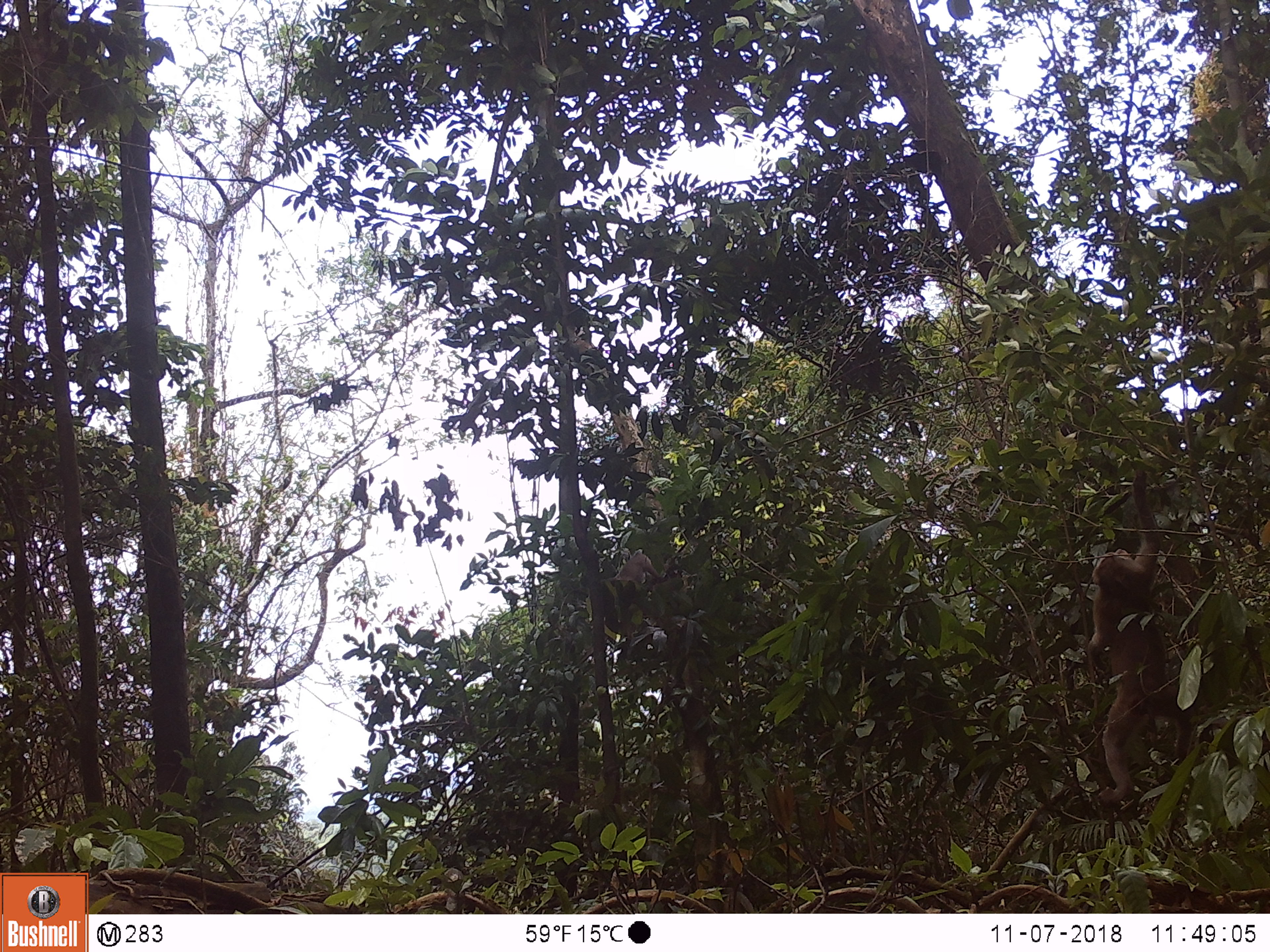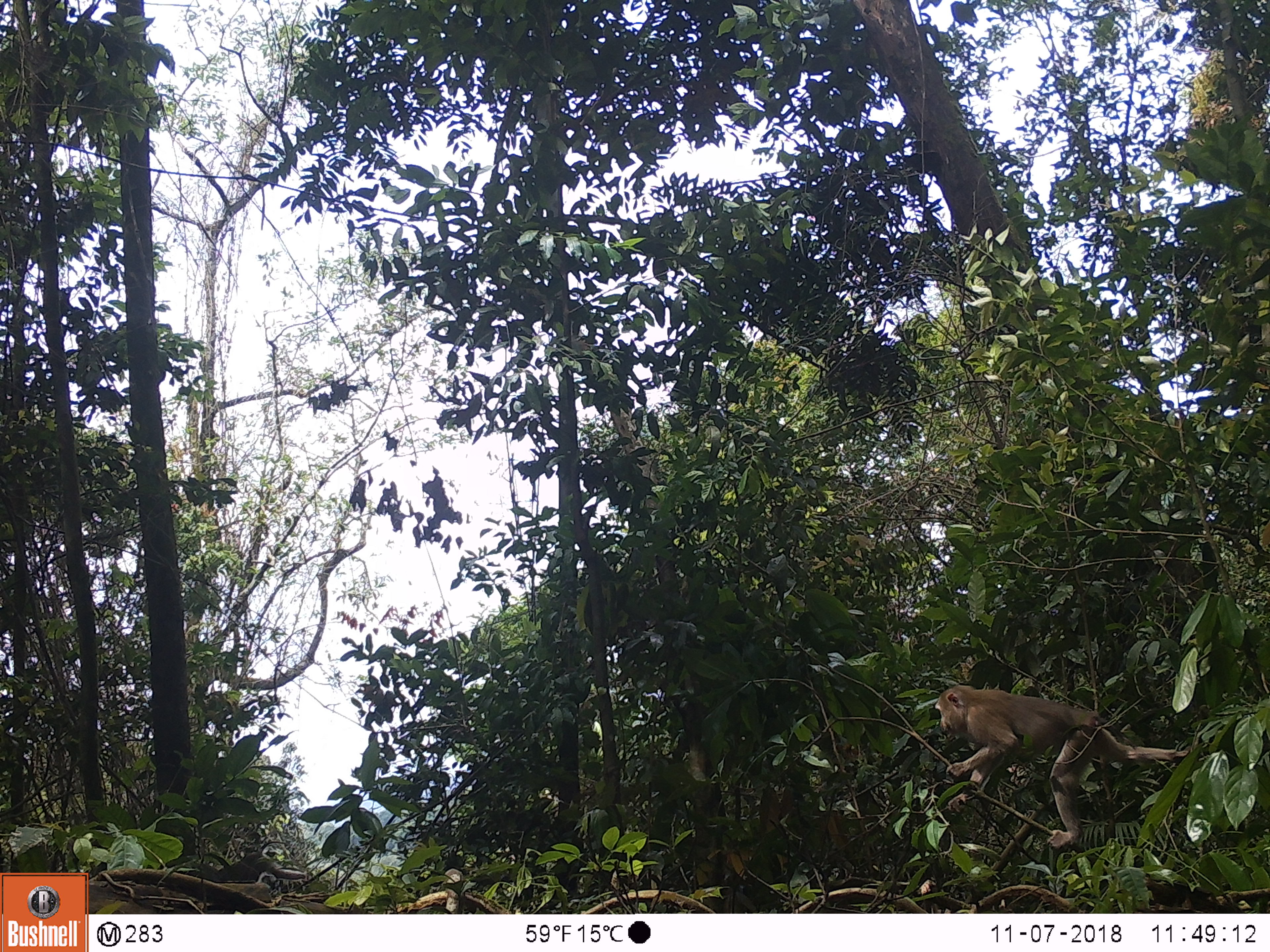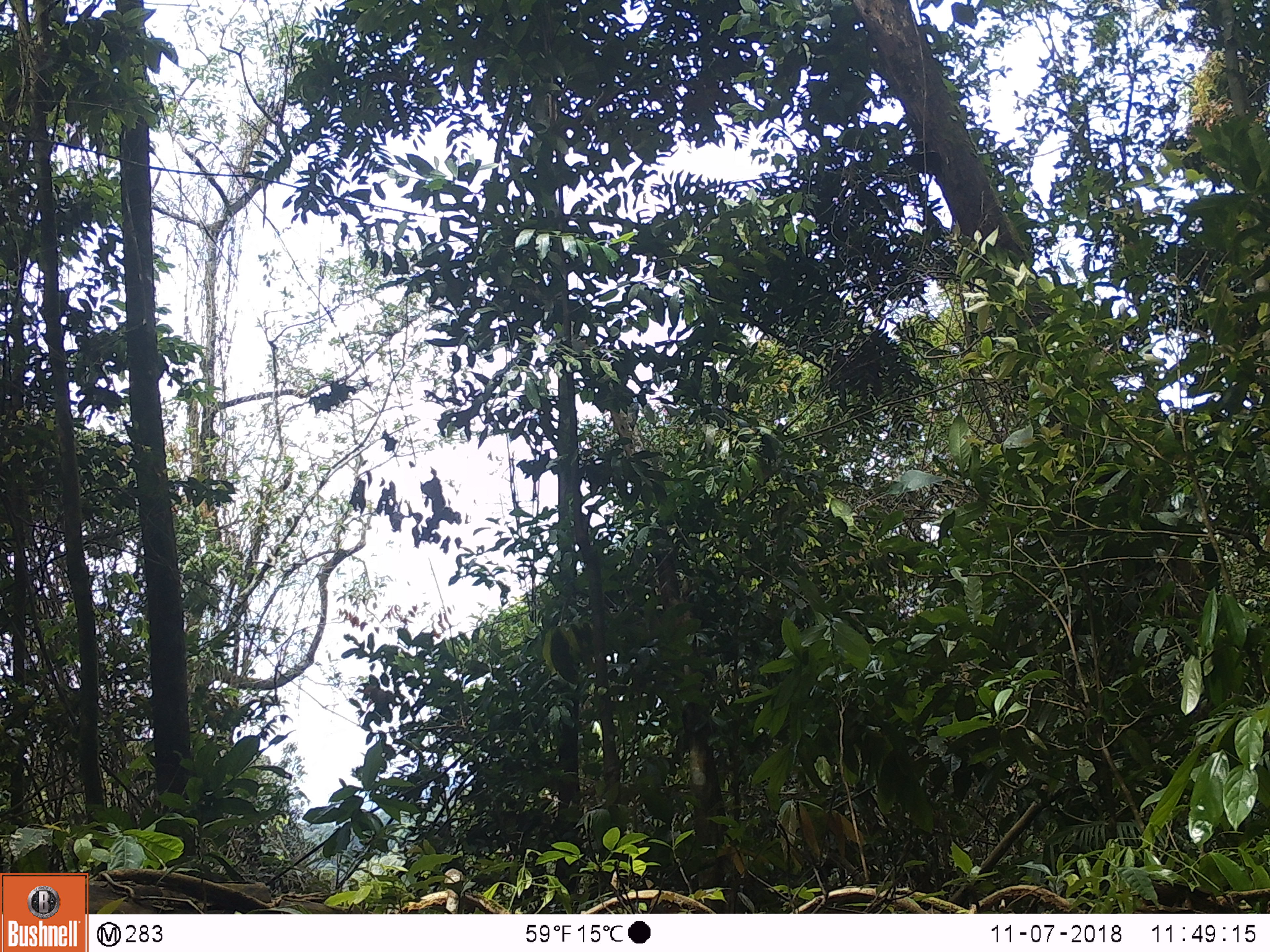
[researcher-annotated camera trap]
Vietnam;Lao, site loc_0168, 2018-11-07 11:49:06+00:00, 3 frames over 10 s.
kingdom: Animalia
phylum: Chordata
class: Mammalia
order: Primates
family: Cercopithecidae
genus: Macaca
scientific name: Macaca nemestrina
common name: pig-tailed macaque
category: pig tailed macaque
Pig tailed macaque (pig-tailed macaque) (Macaca nemestrina). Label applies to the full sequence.